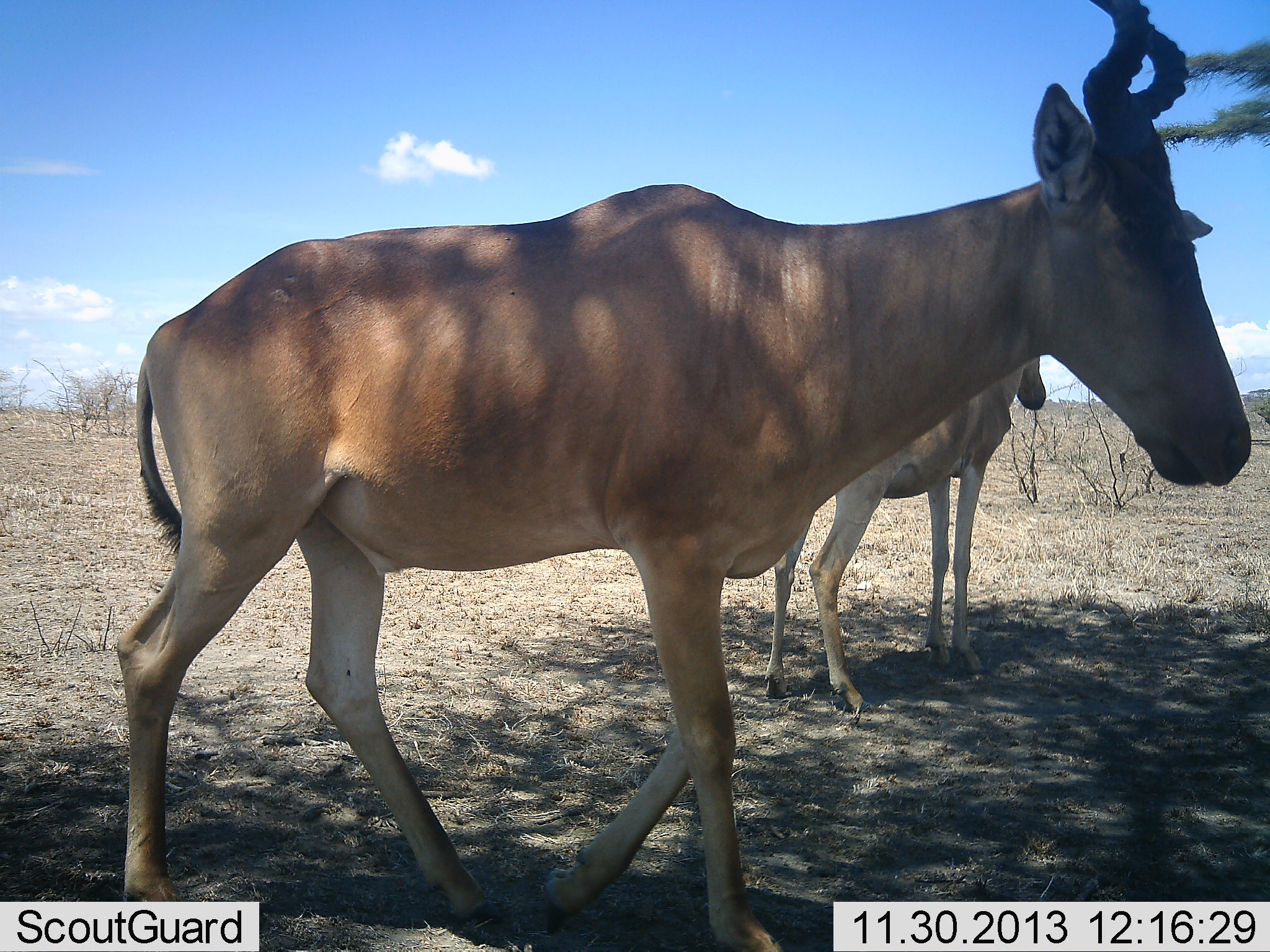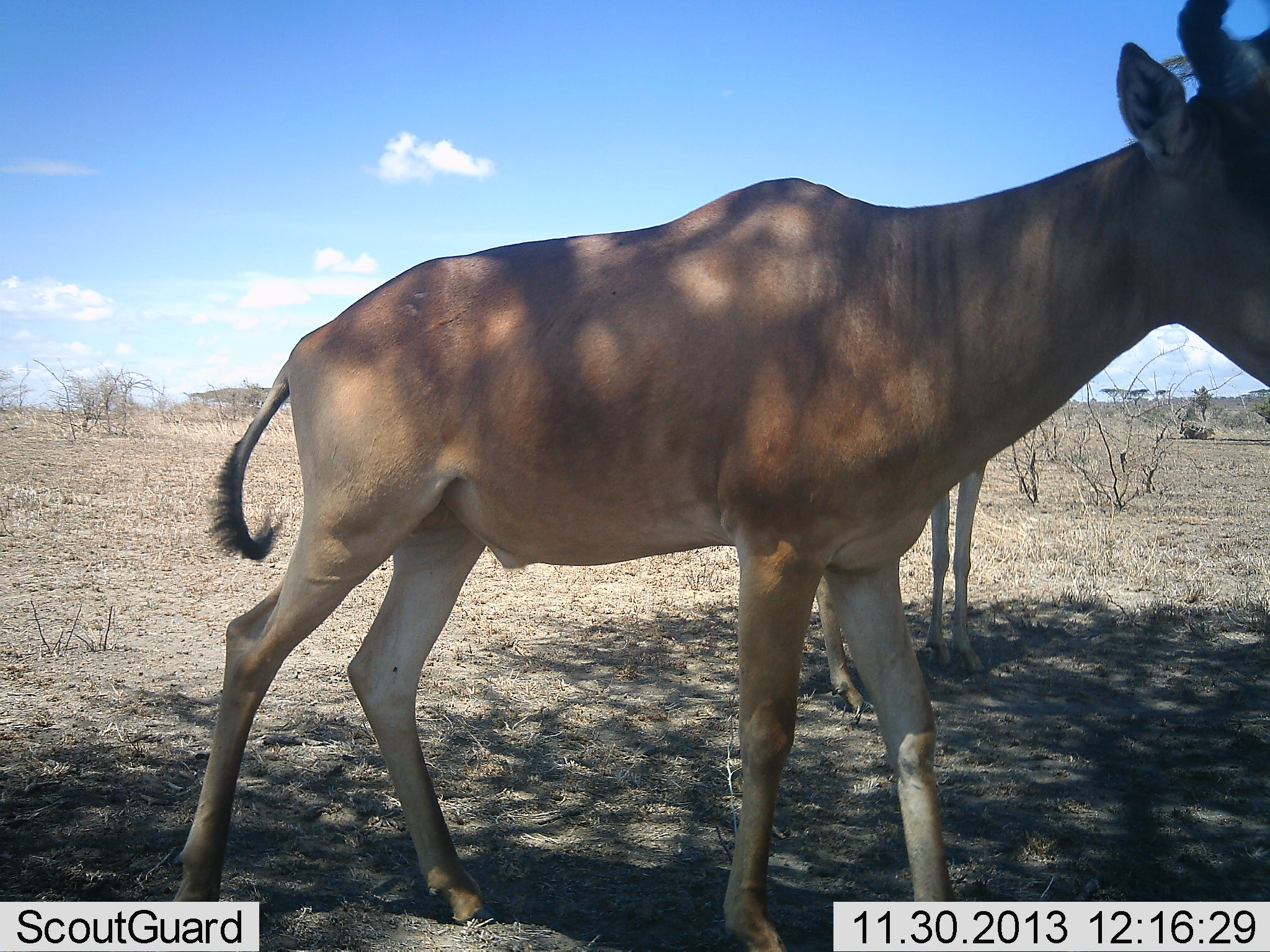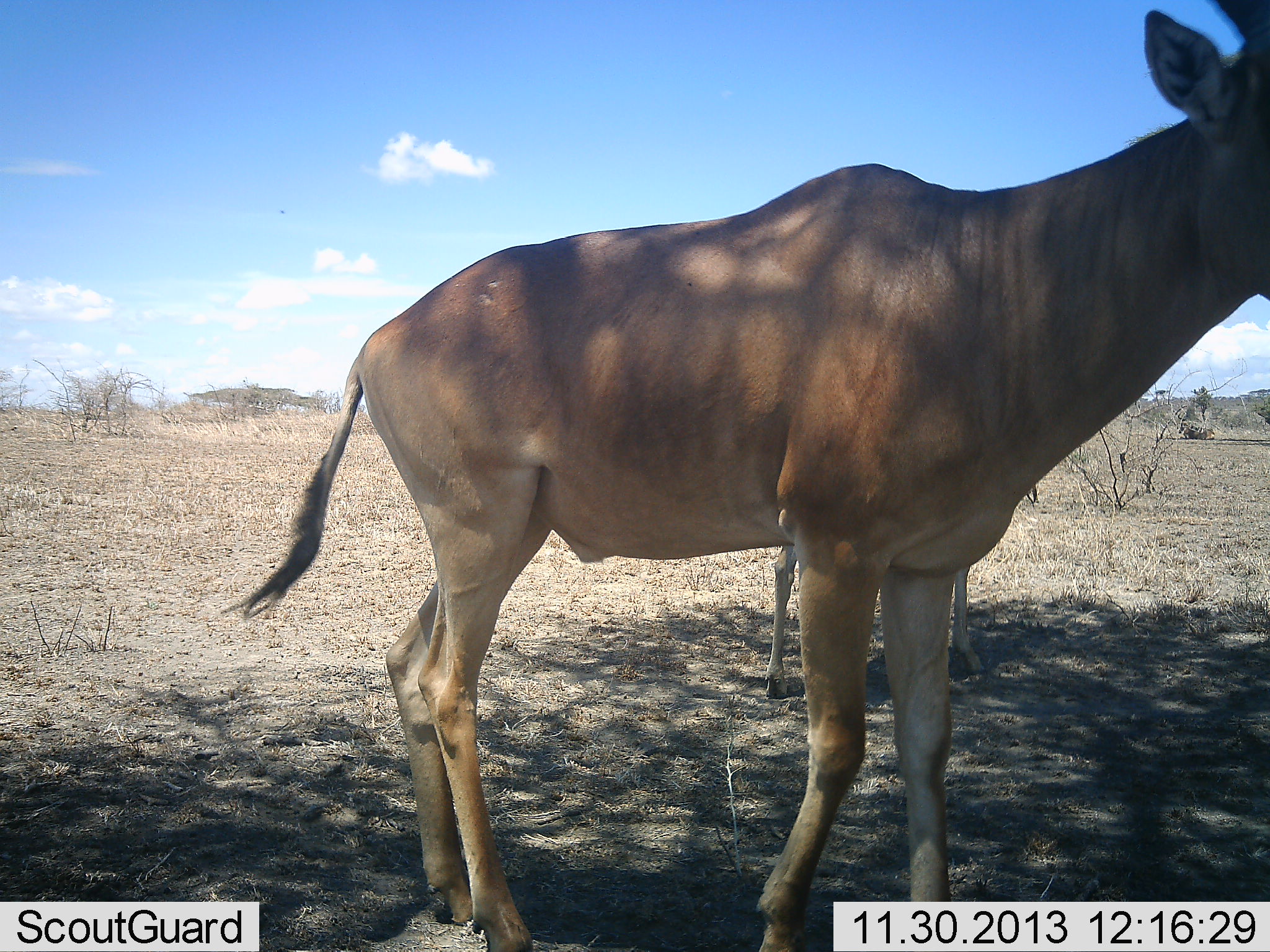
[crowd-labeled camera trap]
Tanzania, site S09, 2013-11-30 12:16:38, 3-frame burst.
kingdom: Animalia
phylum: Chordata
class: Mammalia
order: Artiodactyla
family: Bovidae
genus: Alcelaphus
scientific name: Alcelaphus buselaphus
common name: hartebeest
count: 2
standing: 100%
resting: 0%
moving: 40%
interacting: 0%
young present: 0%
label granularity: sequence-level